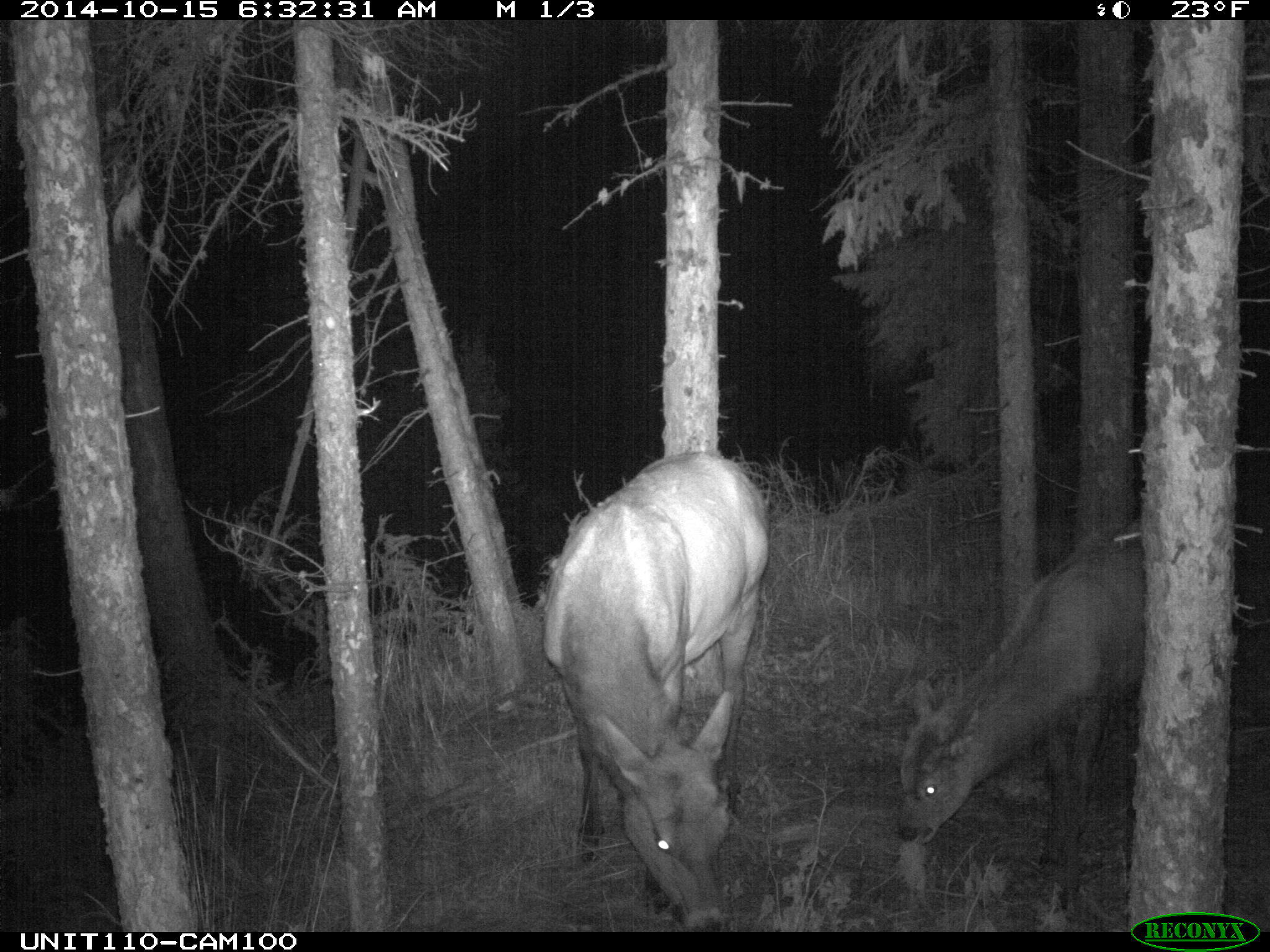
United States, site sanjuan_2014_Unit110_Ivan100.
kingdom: Animalia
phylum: Chordata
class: Mammalia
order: Artiodactyla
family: Cervidae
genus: Cervus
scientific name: Cervus elaphus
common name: red deer